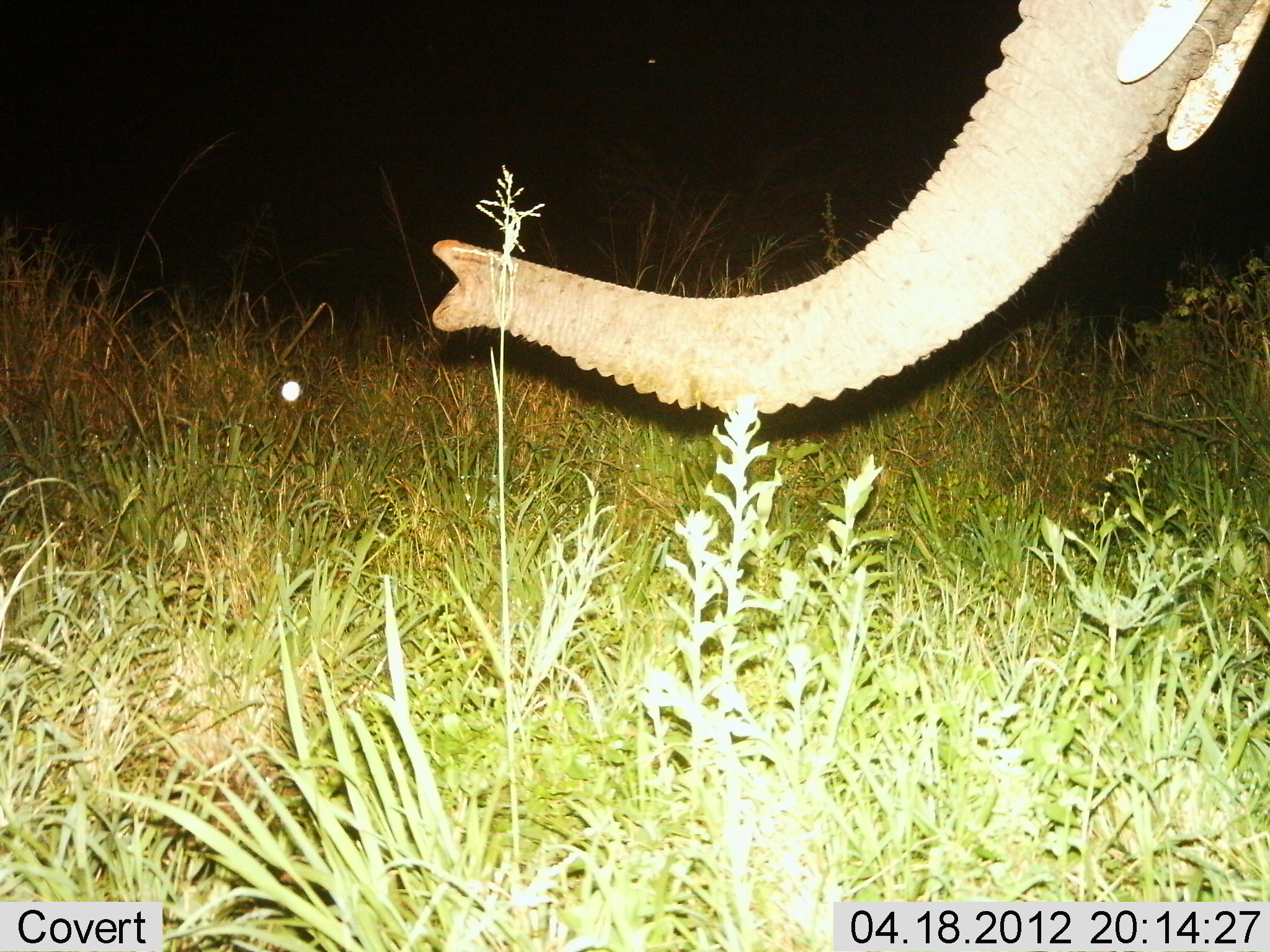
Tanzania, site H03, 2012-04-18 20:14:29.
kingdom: Animalia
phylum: Chordata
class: Mammalia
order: Proboscidea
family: Elephantidae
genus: Loxodonta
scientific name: Loxodonta africana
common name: african bush elephant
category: elephant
Elephant (african bush elephant) (Loxodonta africana), count 1. Behavior (volunteer vote fractions): standing 72%, resting 0%, moving 4%, interacting 4%. Young present (vote fraction): 0%. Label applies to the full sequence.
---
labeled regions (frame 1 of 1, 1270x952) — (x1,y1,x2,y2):
animal: (428,0,1270,420)